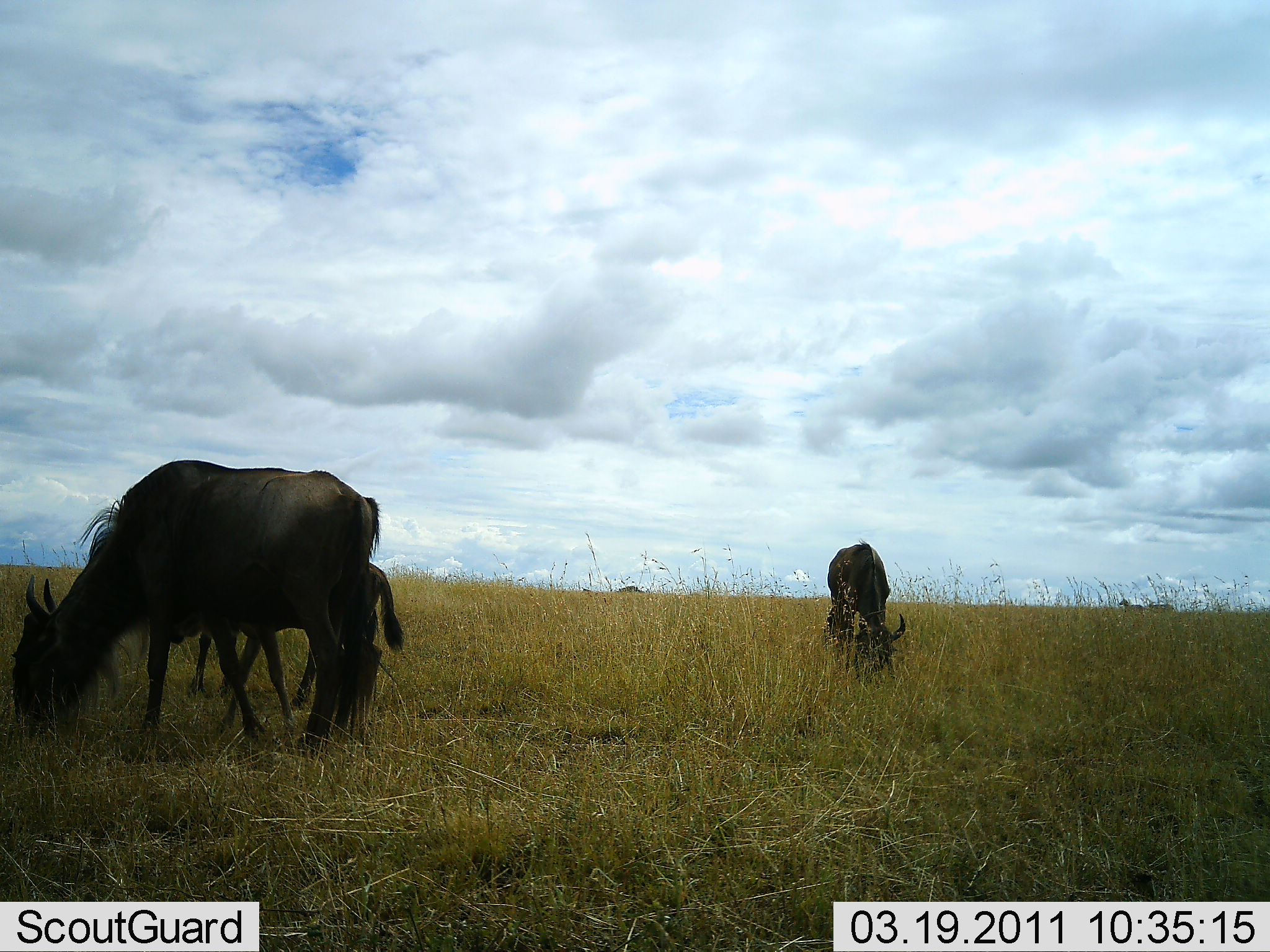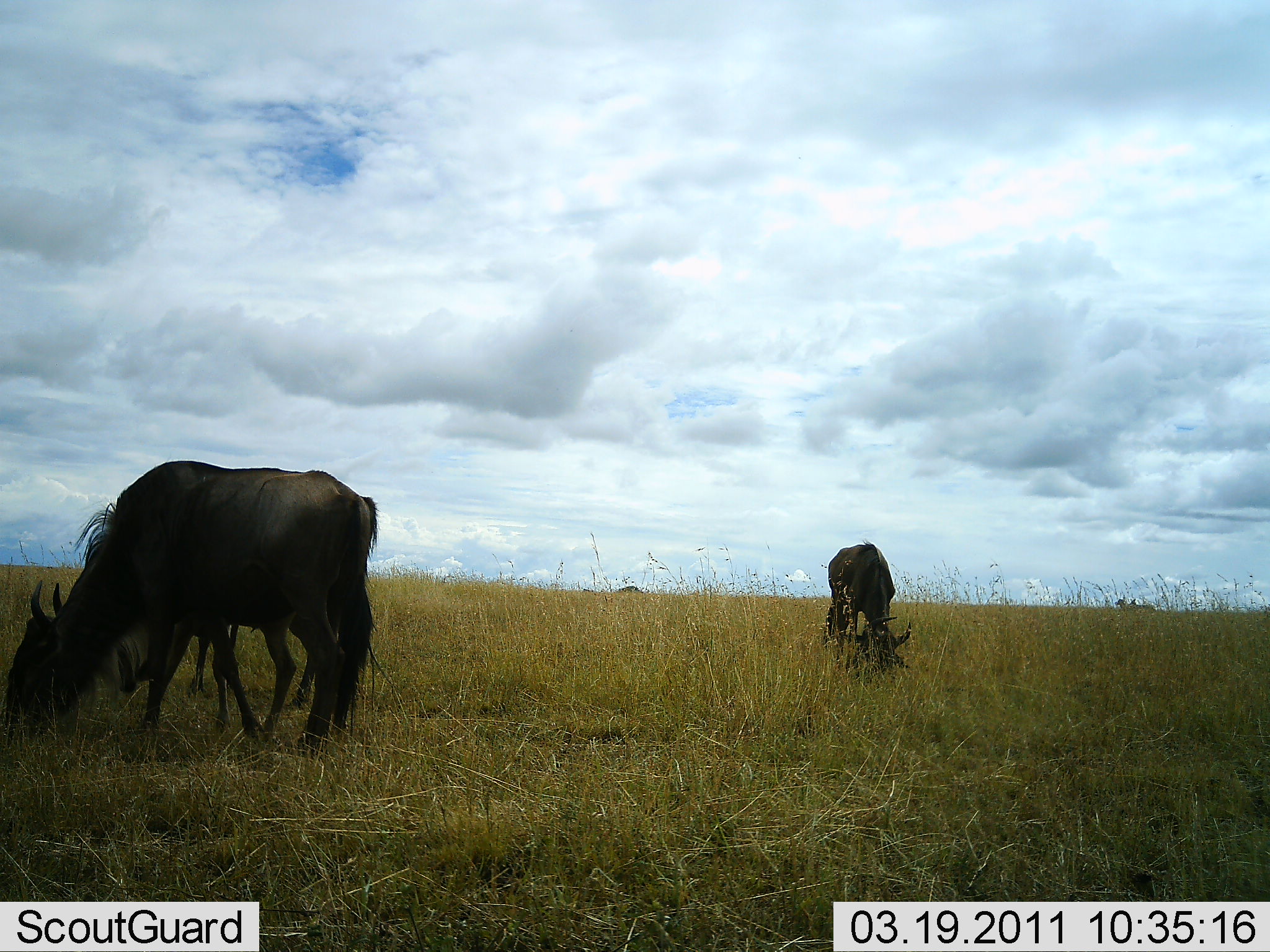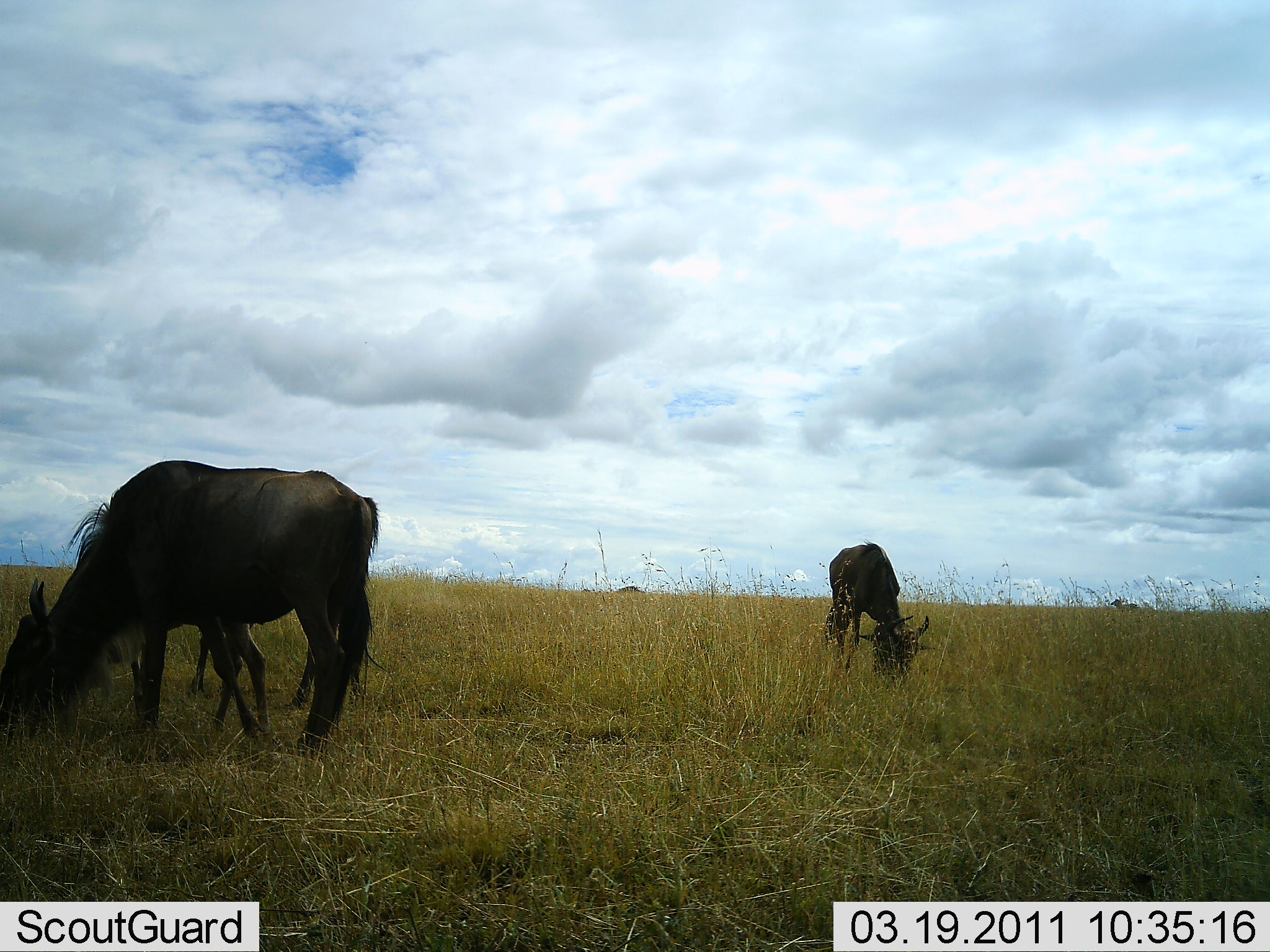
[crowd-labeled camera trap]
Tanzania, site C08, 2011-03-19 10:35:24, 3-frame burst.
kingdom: Animalia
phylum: Chordata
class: Mammalia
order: Artiodactyla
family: Bovidae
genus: Connochaetes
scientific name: Connochaetes taurinus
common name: blue wildebeest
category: wildebeest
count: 4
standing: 25%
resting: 0%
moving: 8%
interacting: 0%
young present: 42%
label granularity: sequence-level